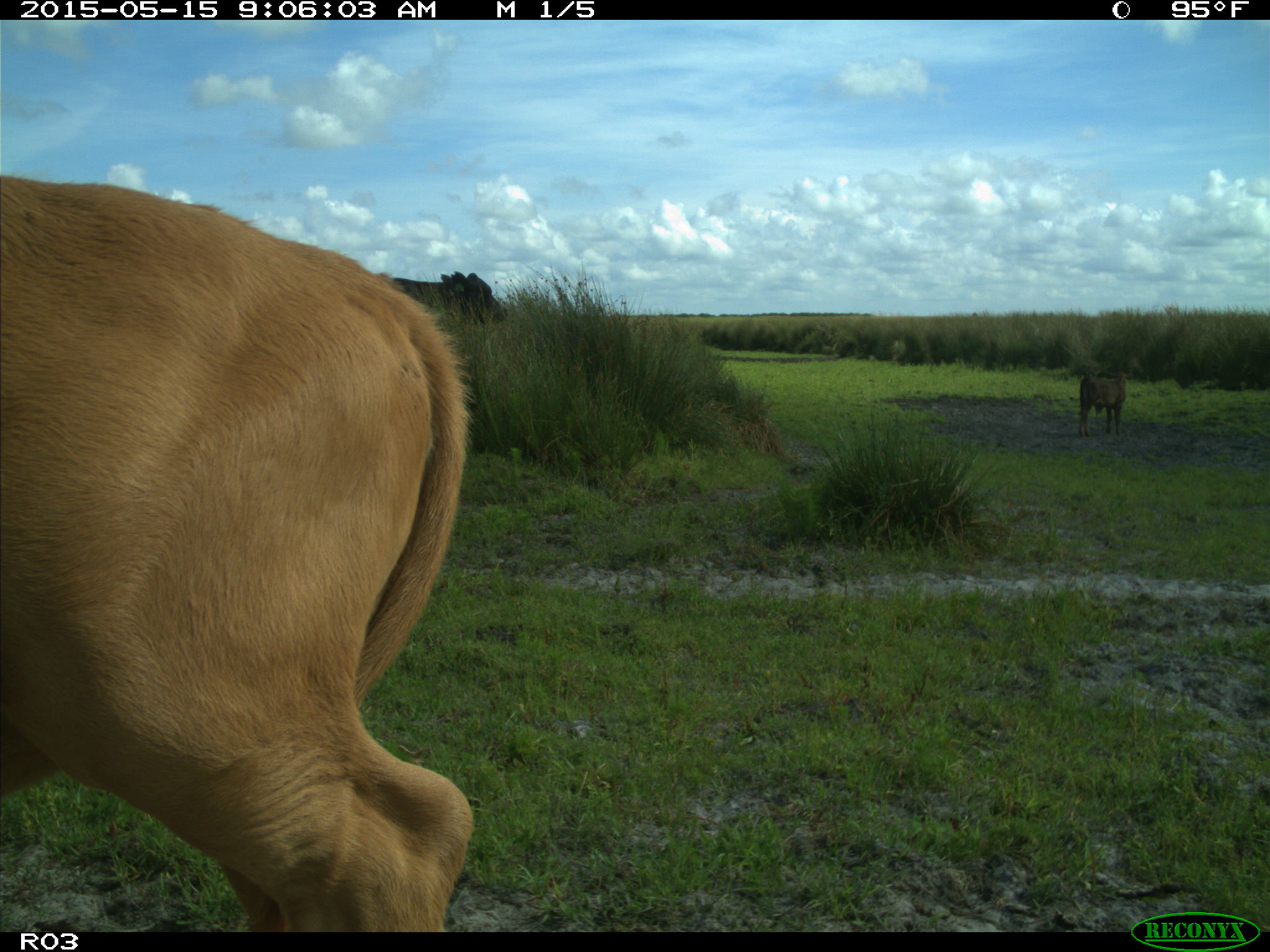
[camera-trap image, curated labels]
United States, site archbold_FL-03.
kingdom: Animalia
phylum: Chordata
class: Mammalia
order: Artiodactyla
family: Bovidae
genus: Bos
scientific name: Bos taurus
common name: domestic cow